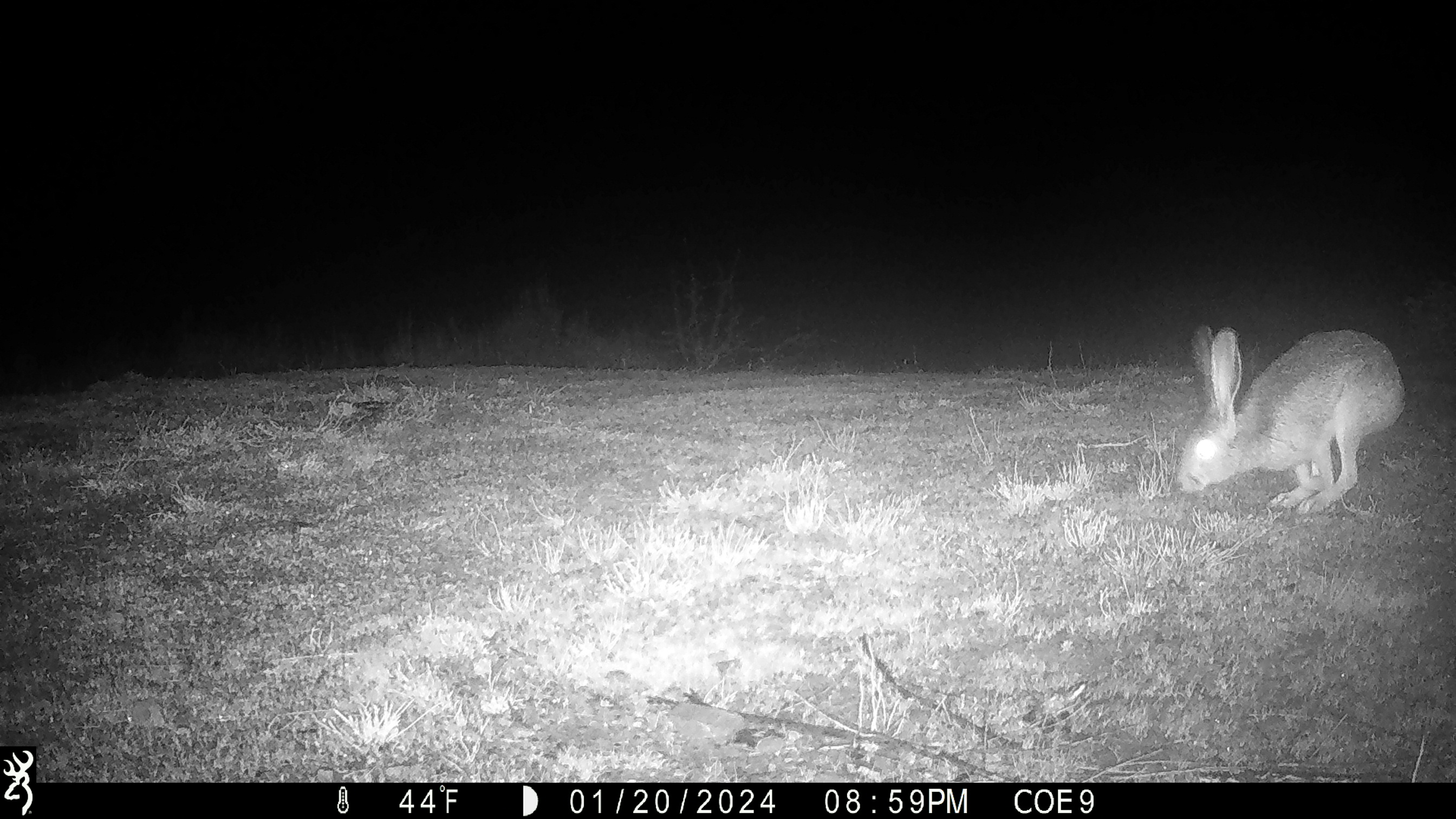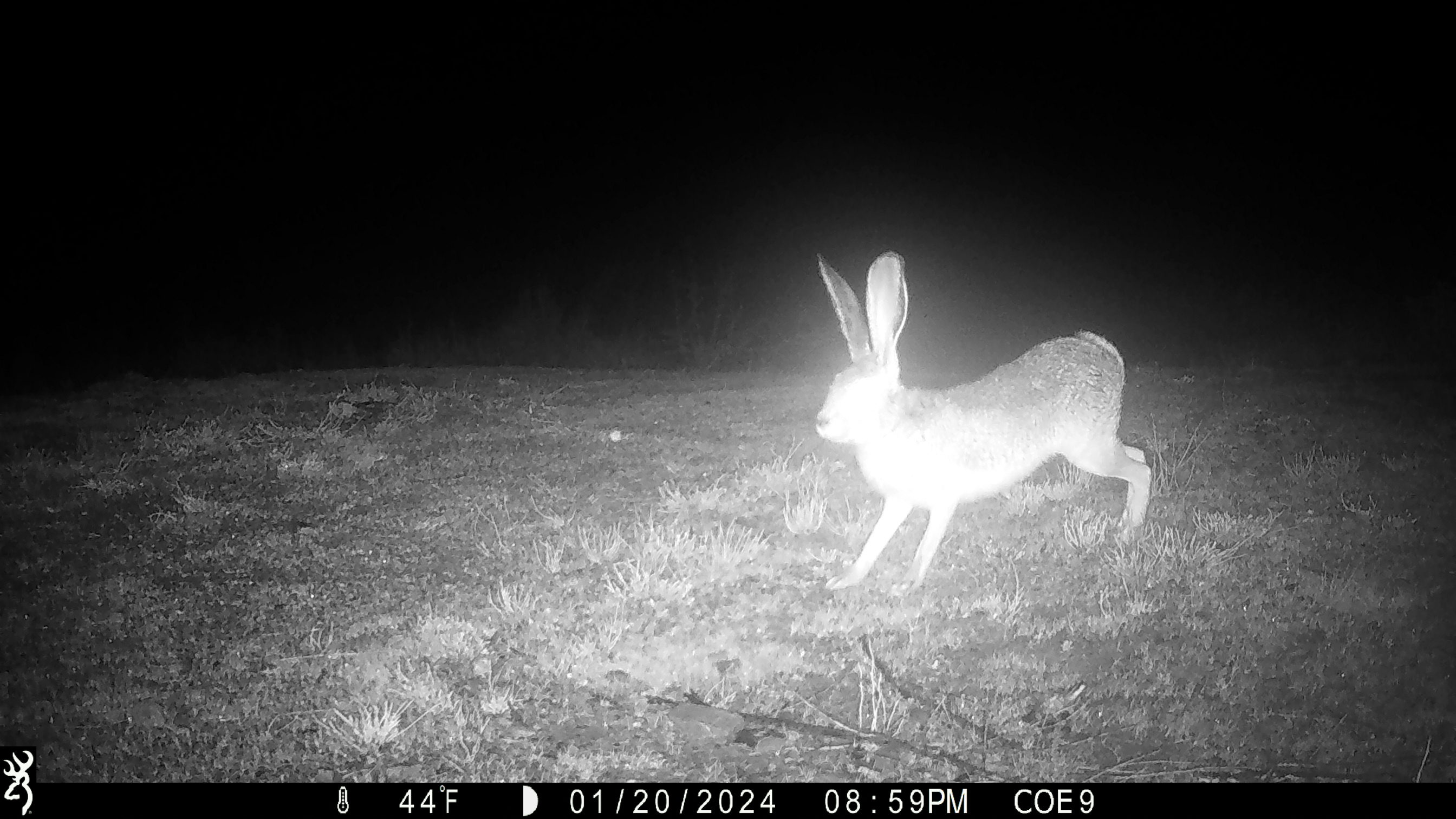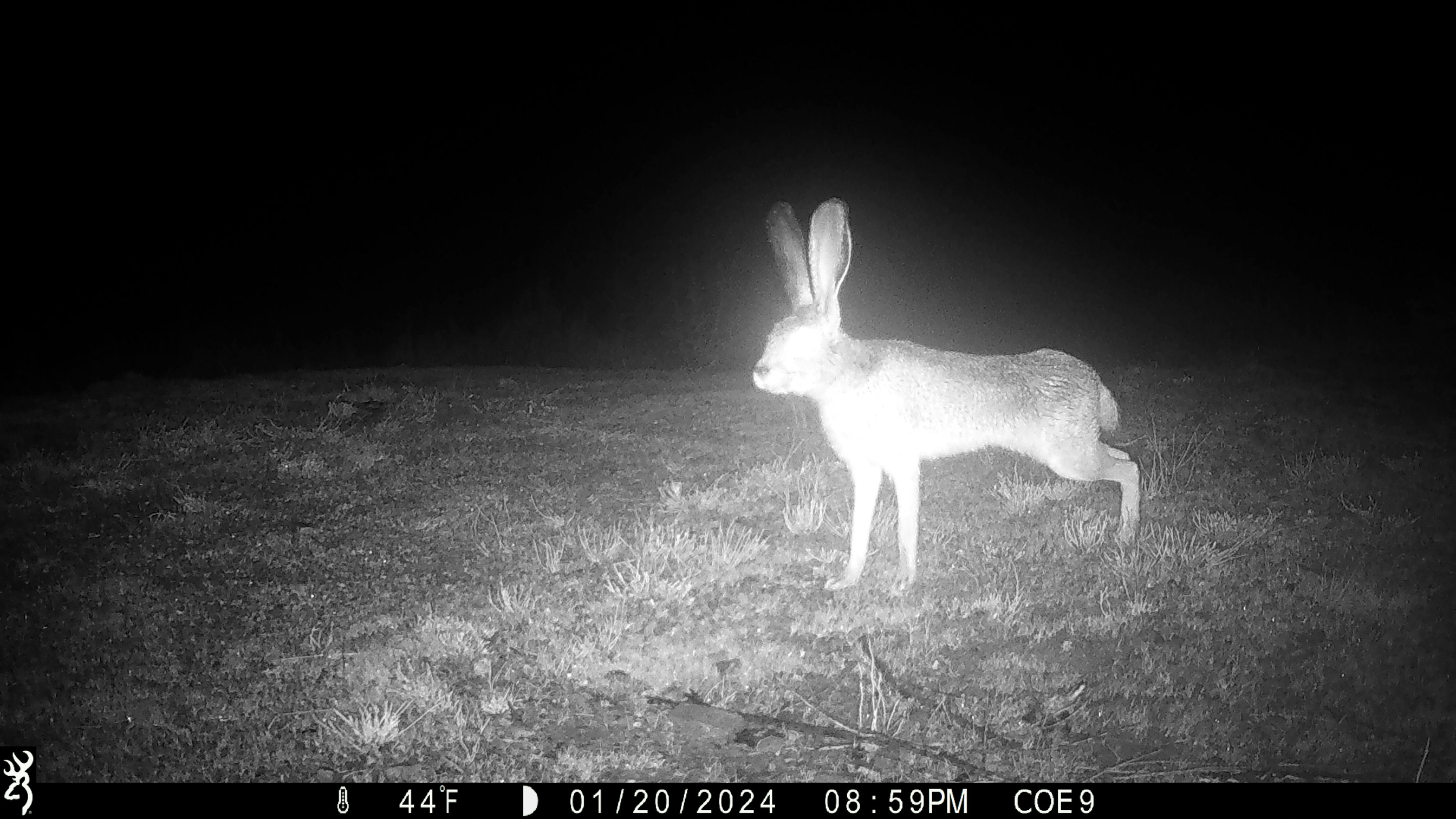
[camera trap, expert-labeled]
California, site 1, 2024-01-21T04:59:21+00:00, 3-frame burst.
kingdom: Animalia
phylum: Chordata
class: Mammalia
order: Lagomorpha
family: Leporidae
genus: Lepus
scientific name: Lepus californicus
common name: black-tailed jackrabbit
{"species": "black-tailed jackrabbit (Lepus californicus)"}